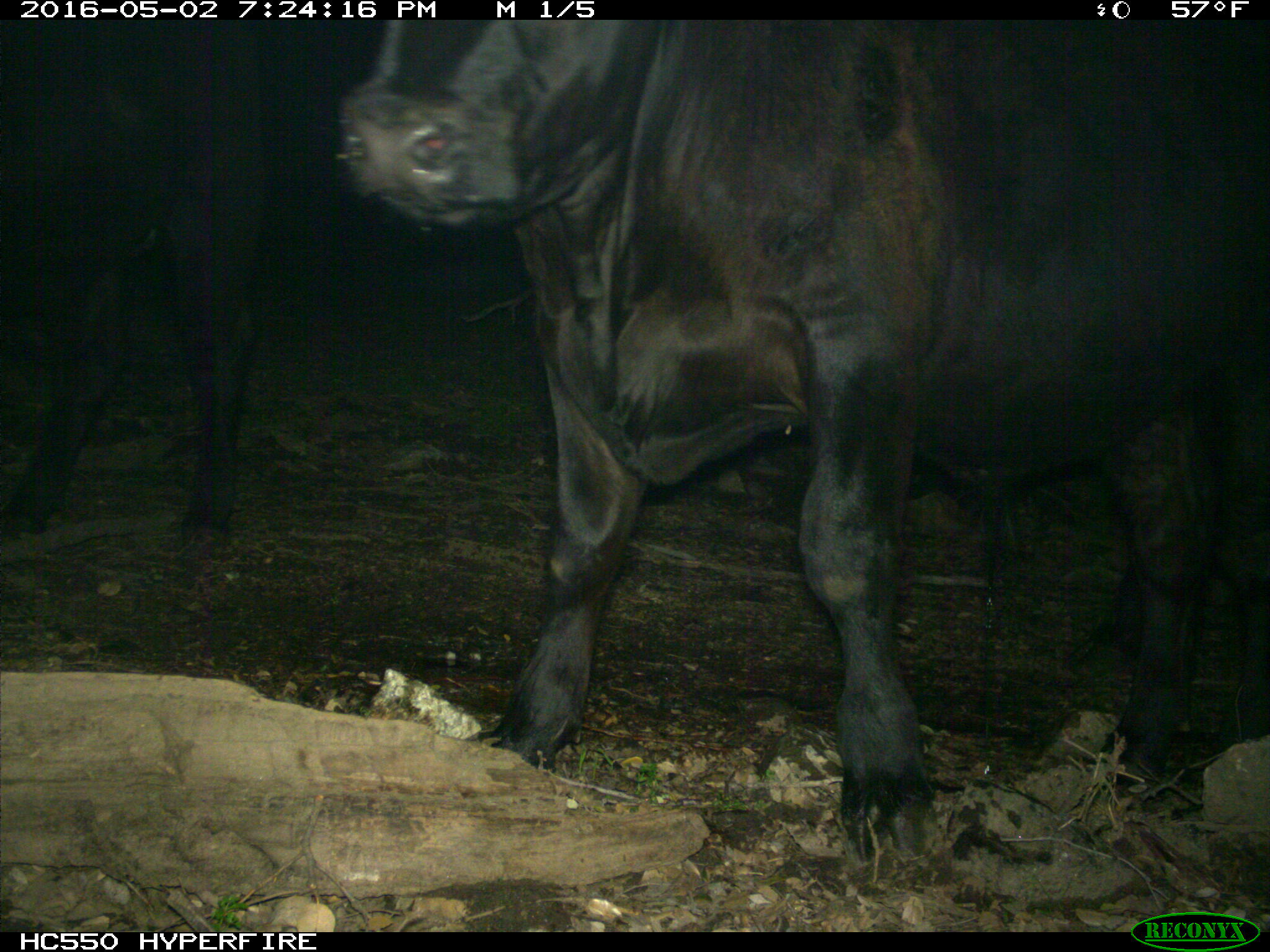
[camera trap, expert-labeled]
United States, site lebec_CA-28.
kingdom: Animalia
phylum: Chordata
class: Mammalia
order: Artiodactyla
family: Bovidae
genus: Bos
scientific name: Bos taurus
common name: domestic cow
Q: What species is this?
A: Bos taurus (domestic cow).